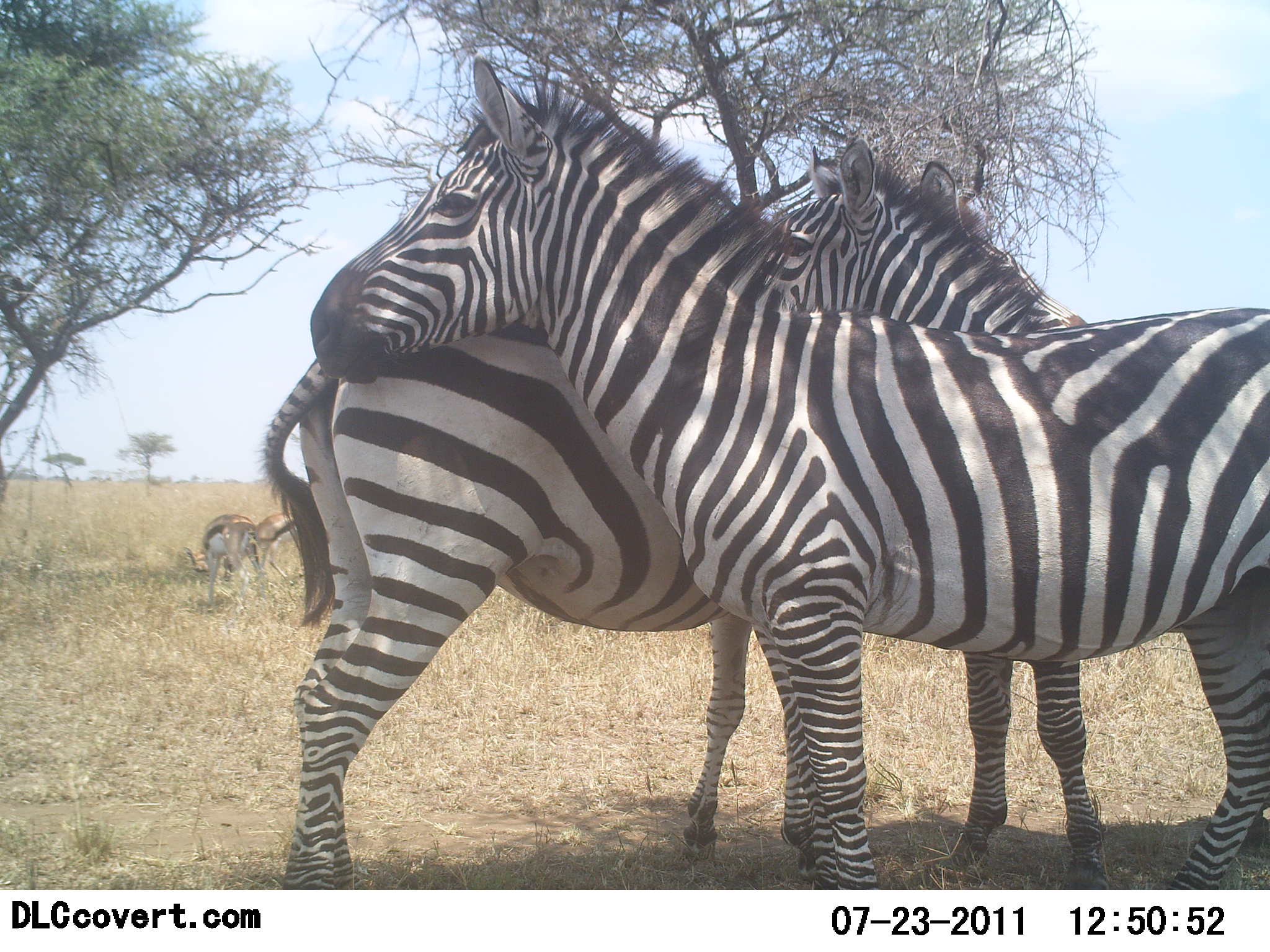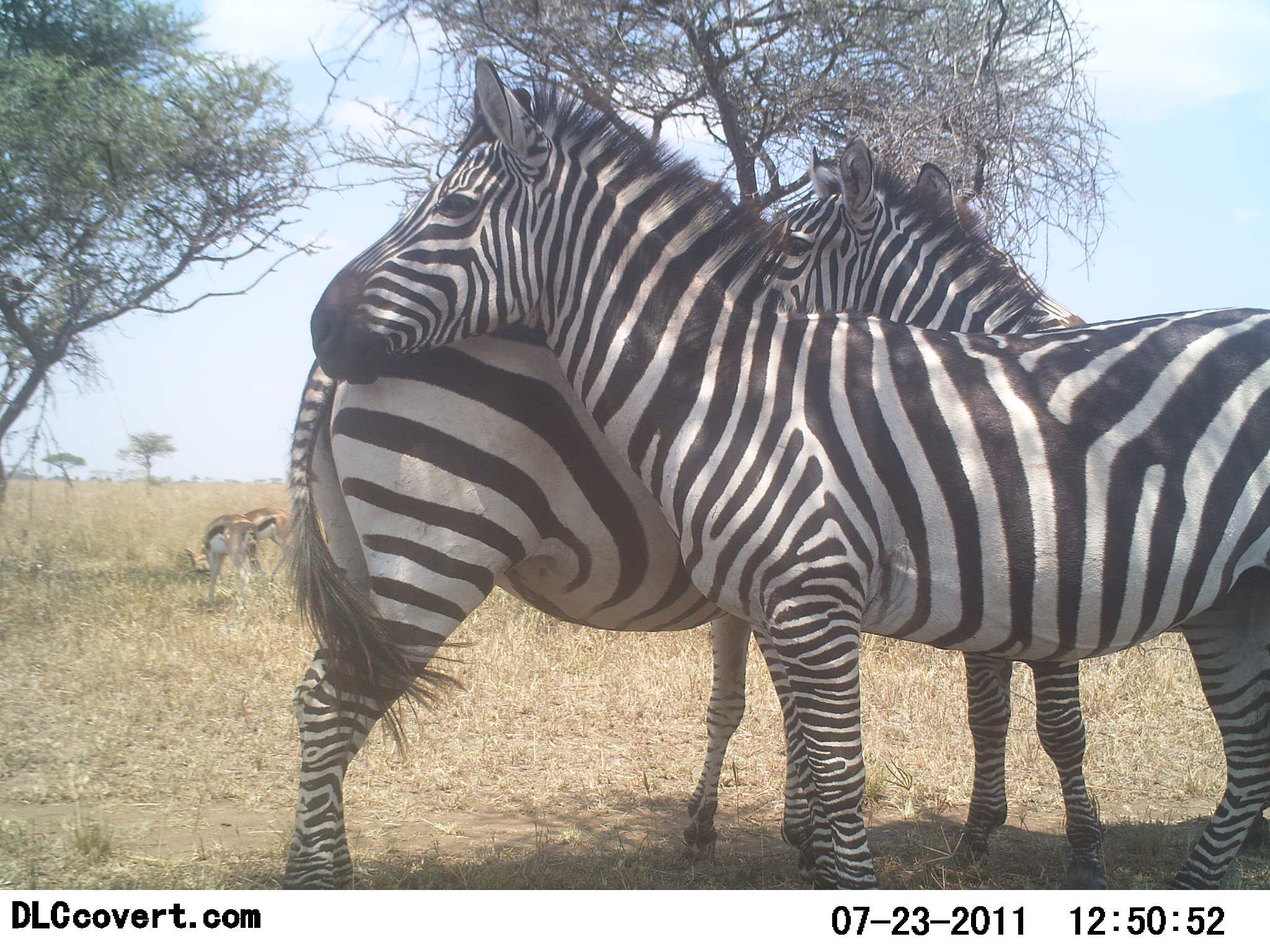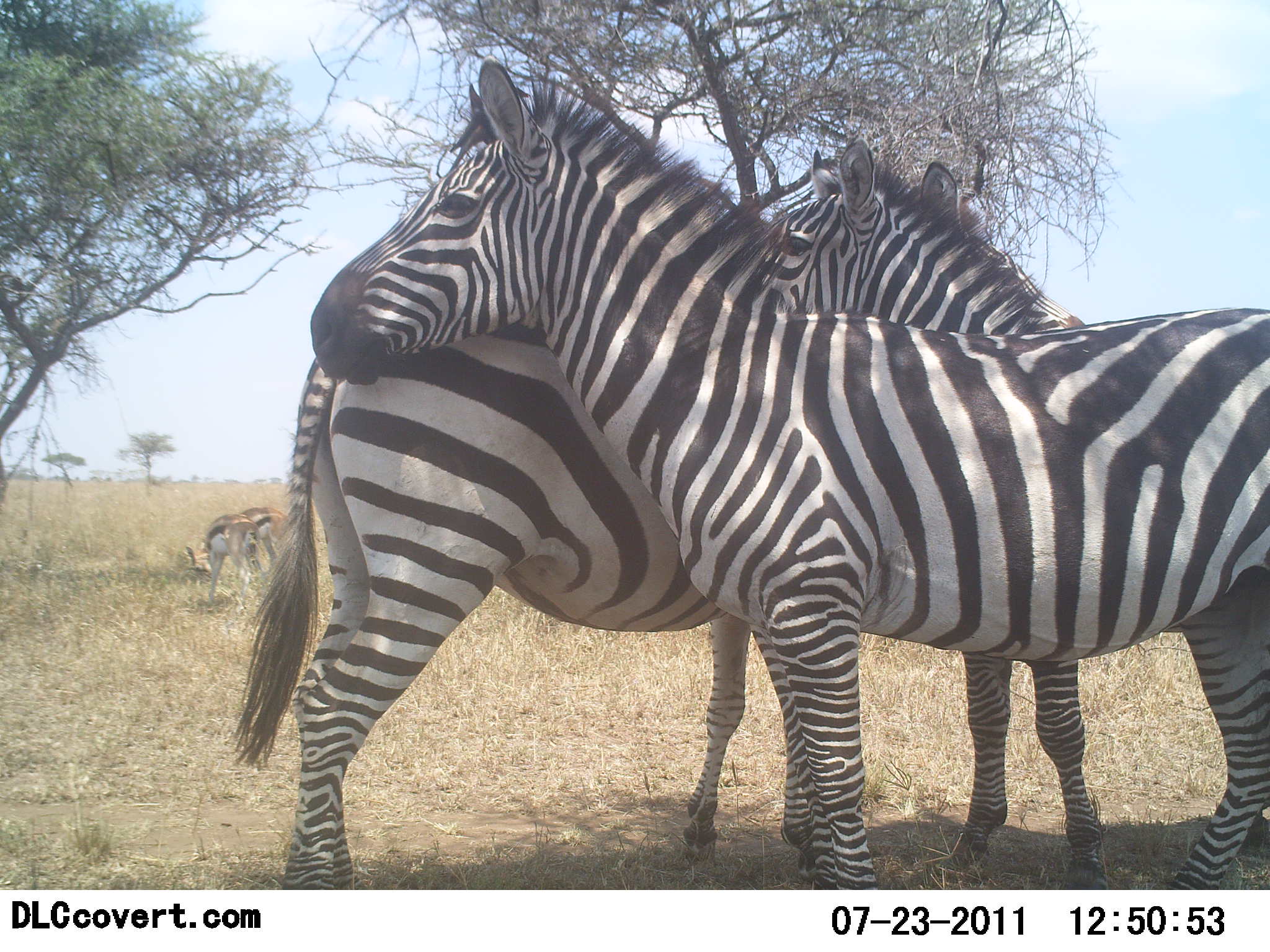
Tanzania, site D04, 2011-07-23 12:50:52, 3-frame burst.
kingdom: Animalia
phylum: Chordata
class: Mammalia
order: Artiodactyla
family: Bovidae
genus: Eudorcas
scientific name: Eudorcas thomsonii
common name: thomson's gazelle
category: gazellethomsons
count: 2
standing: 50%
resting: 0%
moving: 0%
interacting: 0%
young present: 0%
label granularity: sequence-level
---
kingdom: Animalia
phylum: Chordata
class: Mammalia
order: Perissodactyla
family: Equidae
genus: Equus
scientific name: Equus quagga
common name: plains zebra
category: zebra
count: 3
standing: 88%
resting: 0%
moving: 0%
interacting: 25%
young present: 0%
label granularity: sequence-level